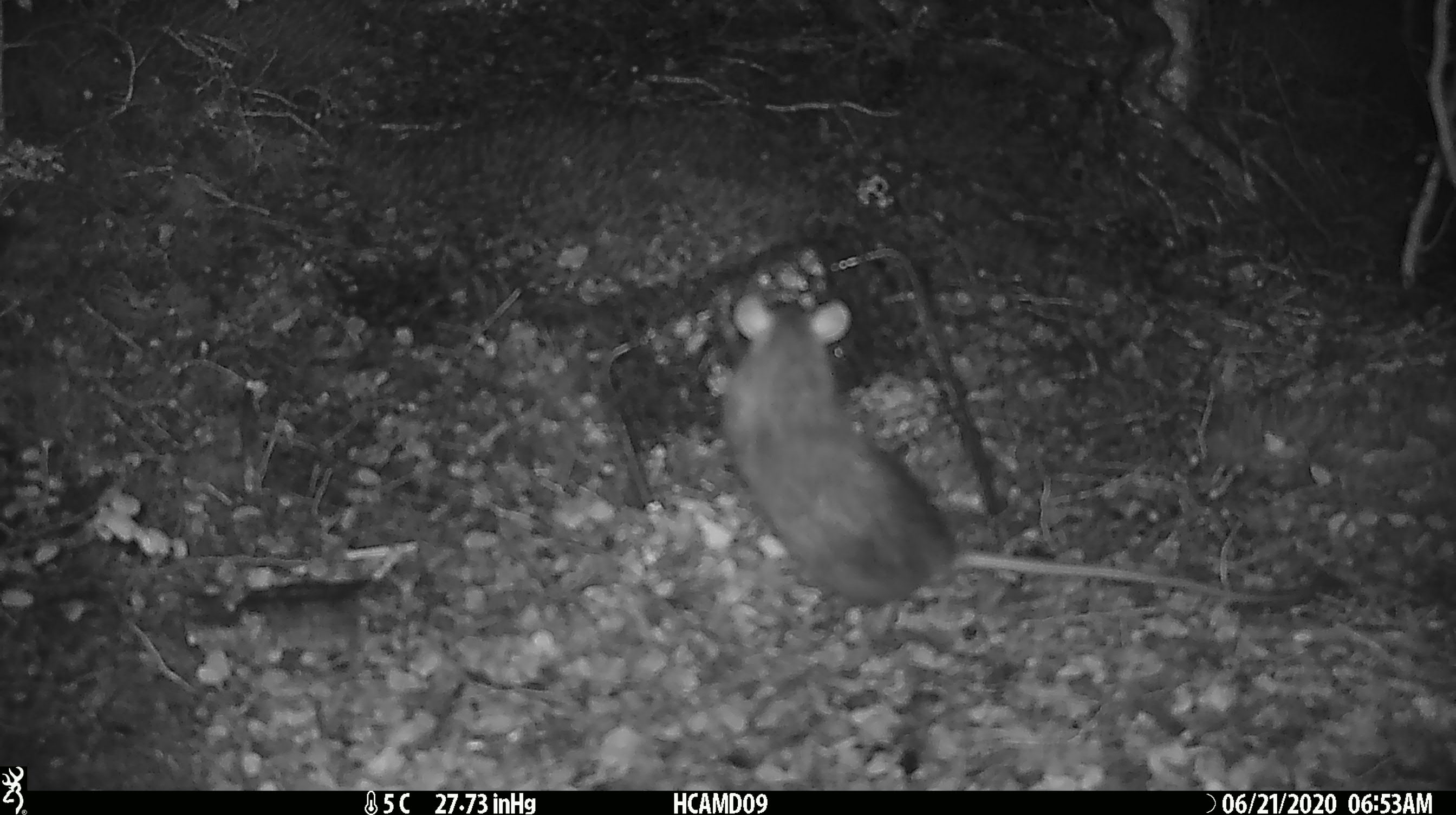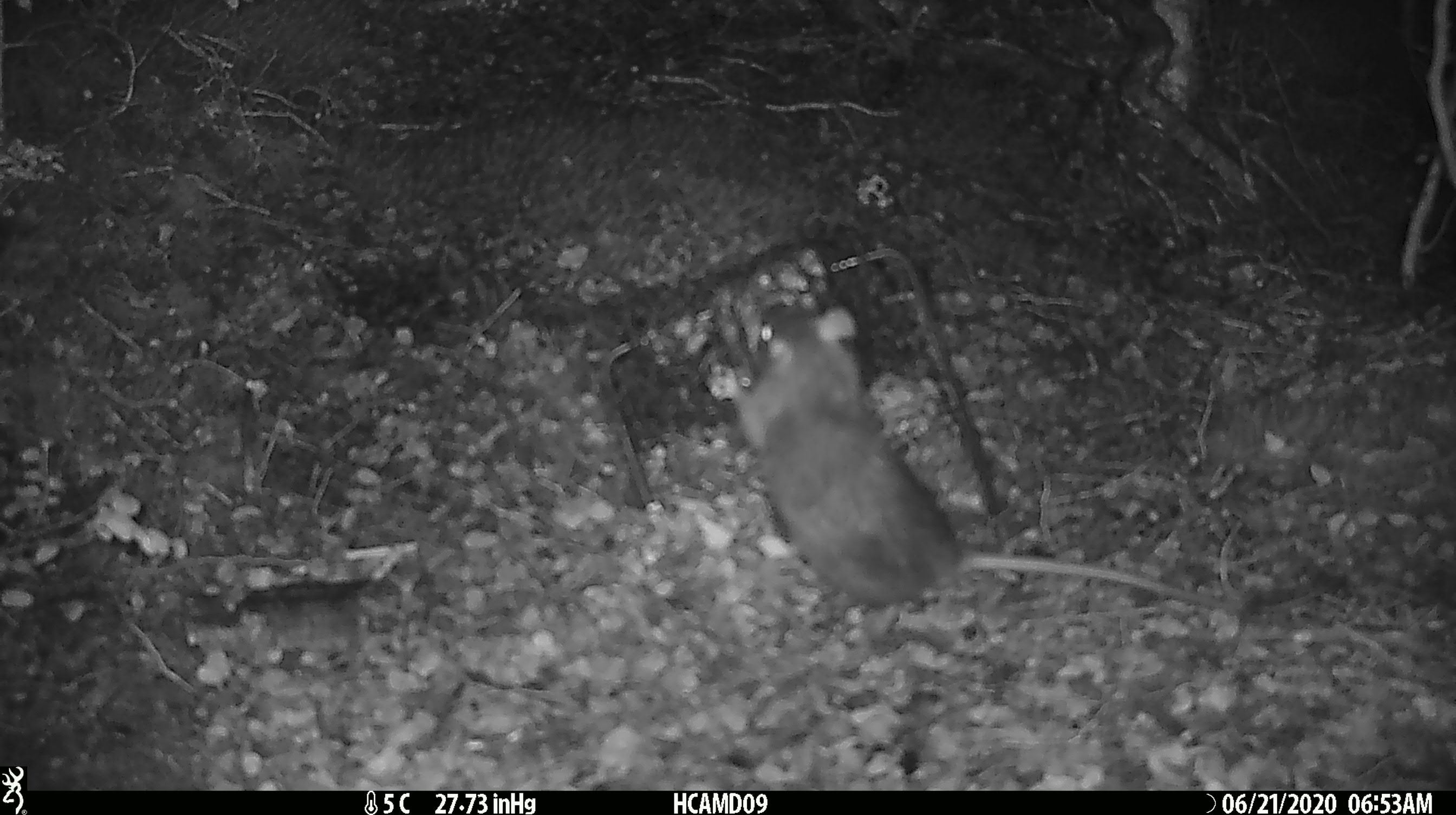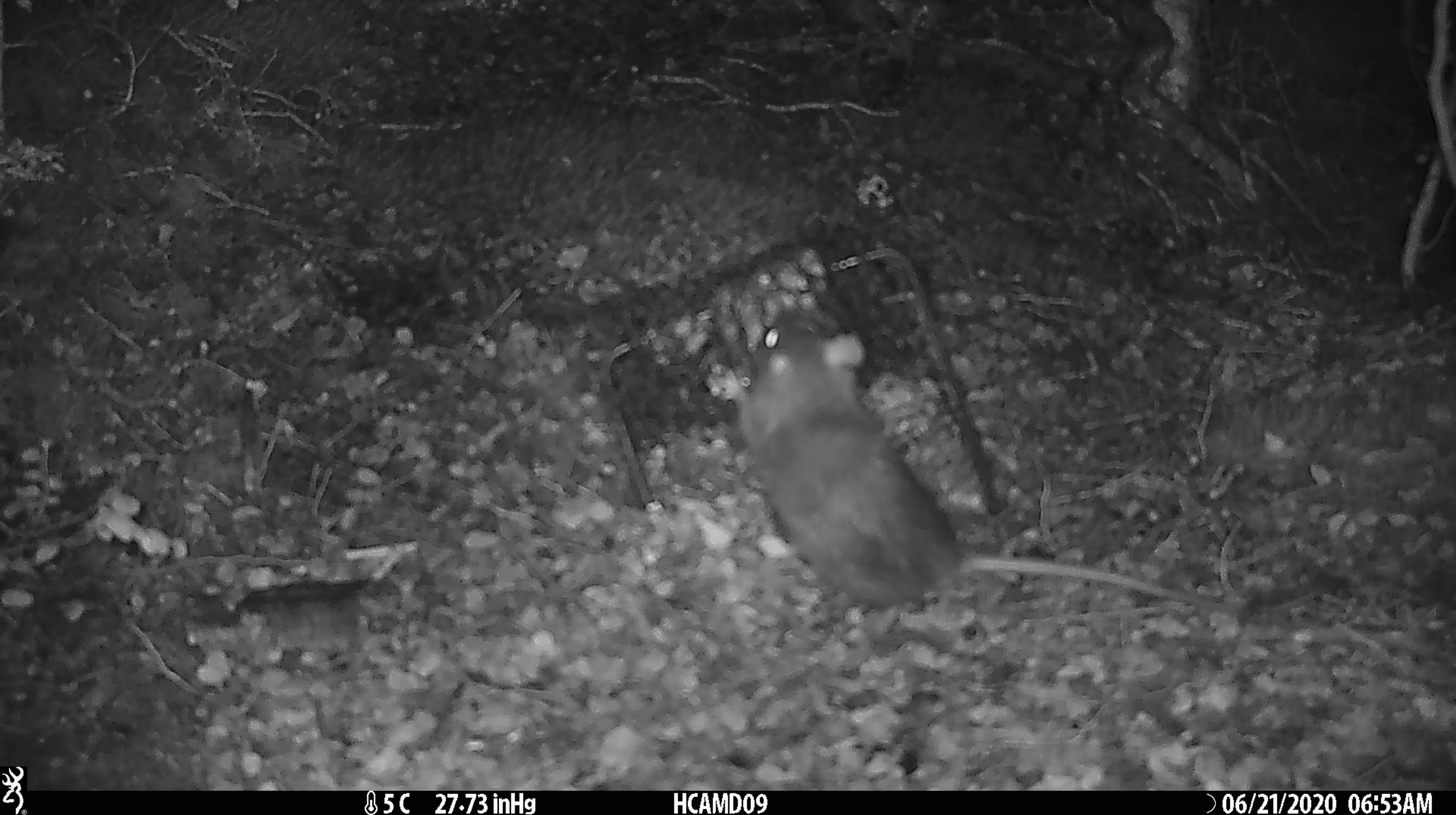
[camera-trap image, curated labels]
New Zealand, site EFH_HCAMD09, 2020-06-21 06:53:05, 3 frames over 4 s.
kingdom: Animalia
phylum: Chordata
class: Mammalia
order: Rodentia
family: Muridae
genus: Rattus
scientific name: Rattus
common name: rat